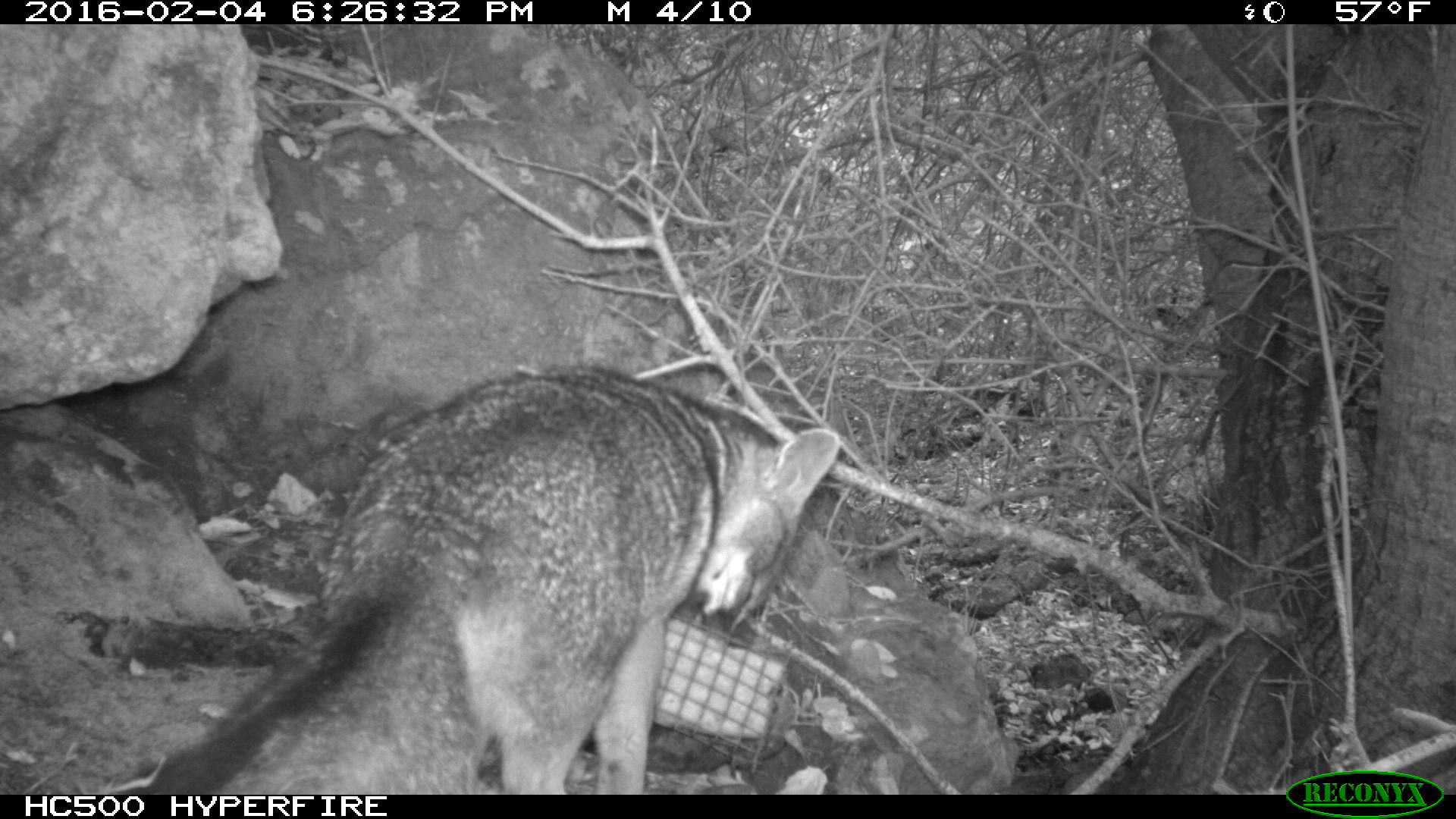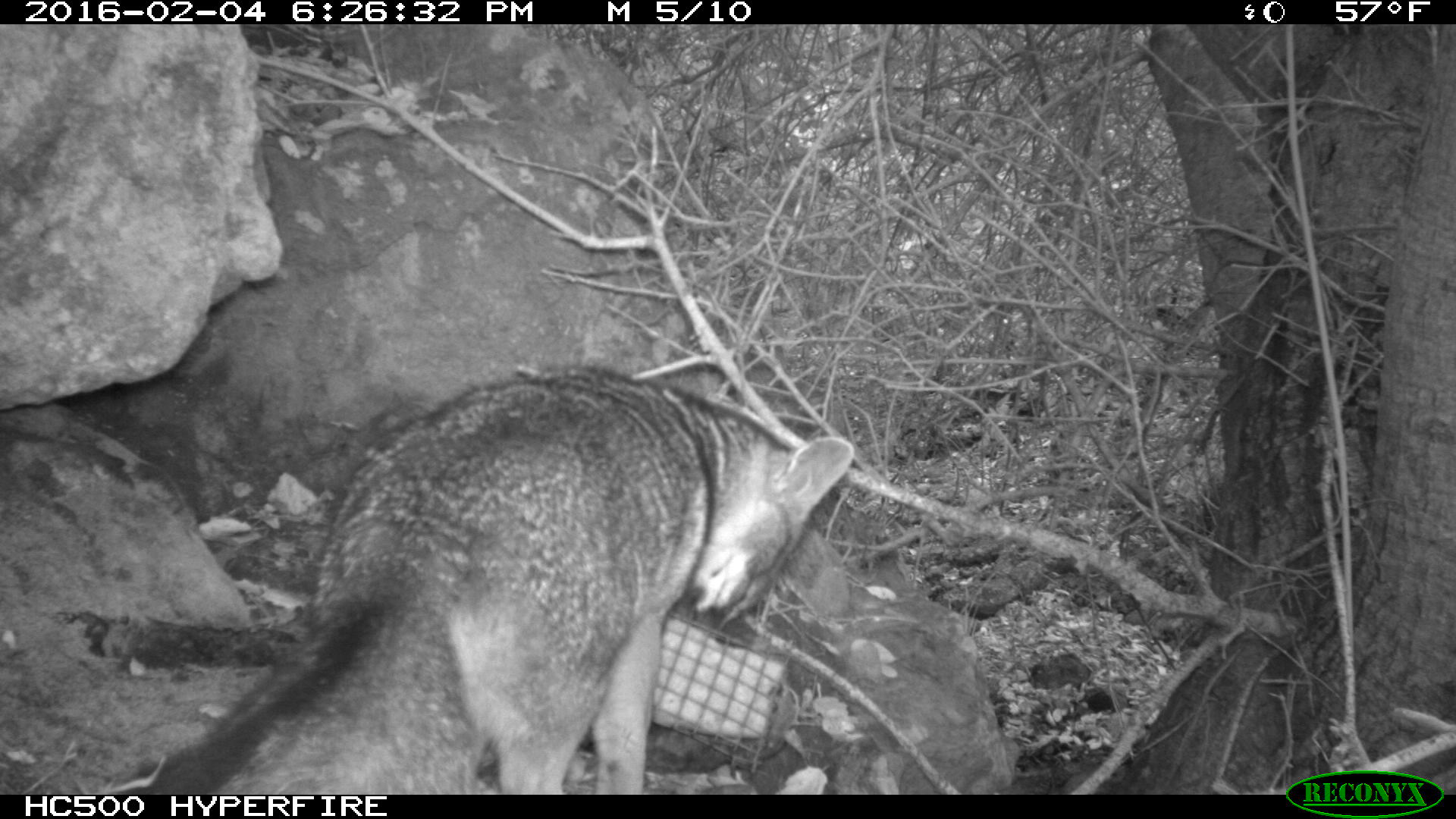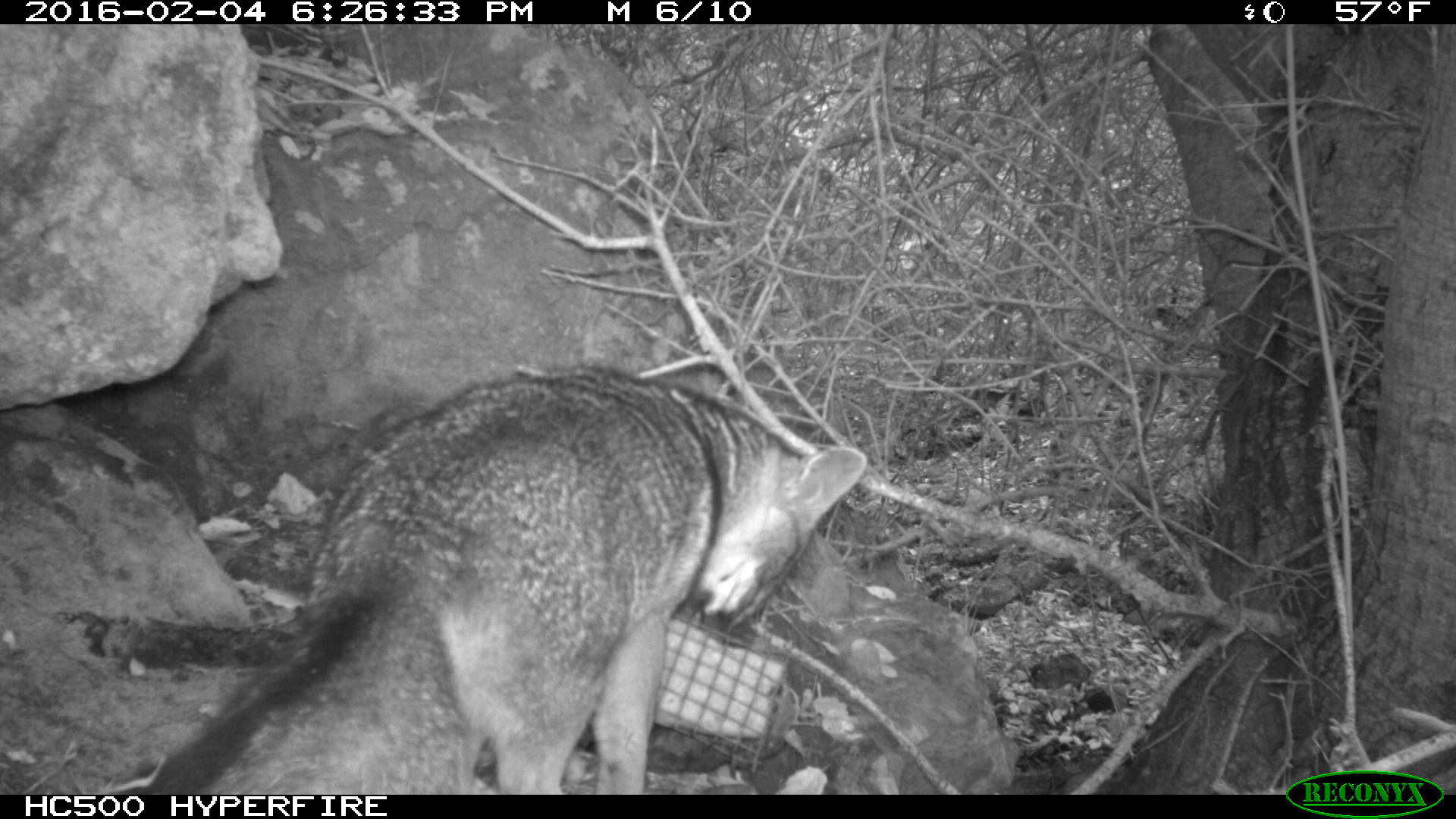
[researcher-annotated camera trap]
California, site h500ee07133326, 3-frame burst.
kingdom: Animalia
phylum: Chordata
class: Mammalia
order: Carnivora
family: Canidae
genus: Urocyon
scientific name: Urocyon littoralis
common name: island fox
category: fox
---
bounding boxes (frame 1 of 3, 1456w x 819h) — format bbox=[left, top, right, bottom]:
fox: bbox=[148, 365, 839, 795]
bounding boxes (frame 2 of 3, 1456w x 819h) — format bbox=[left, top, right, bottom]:
fox: bbox=[148, 364, 854, 795]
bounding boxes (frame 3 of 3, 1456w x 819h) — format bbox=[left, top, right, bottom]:
fox: bbox=[148, 362, 865, 795]